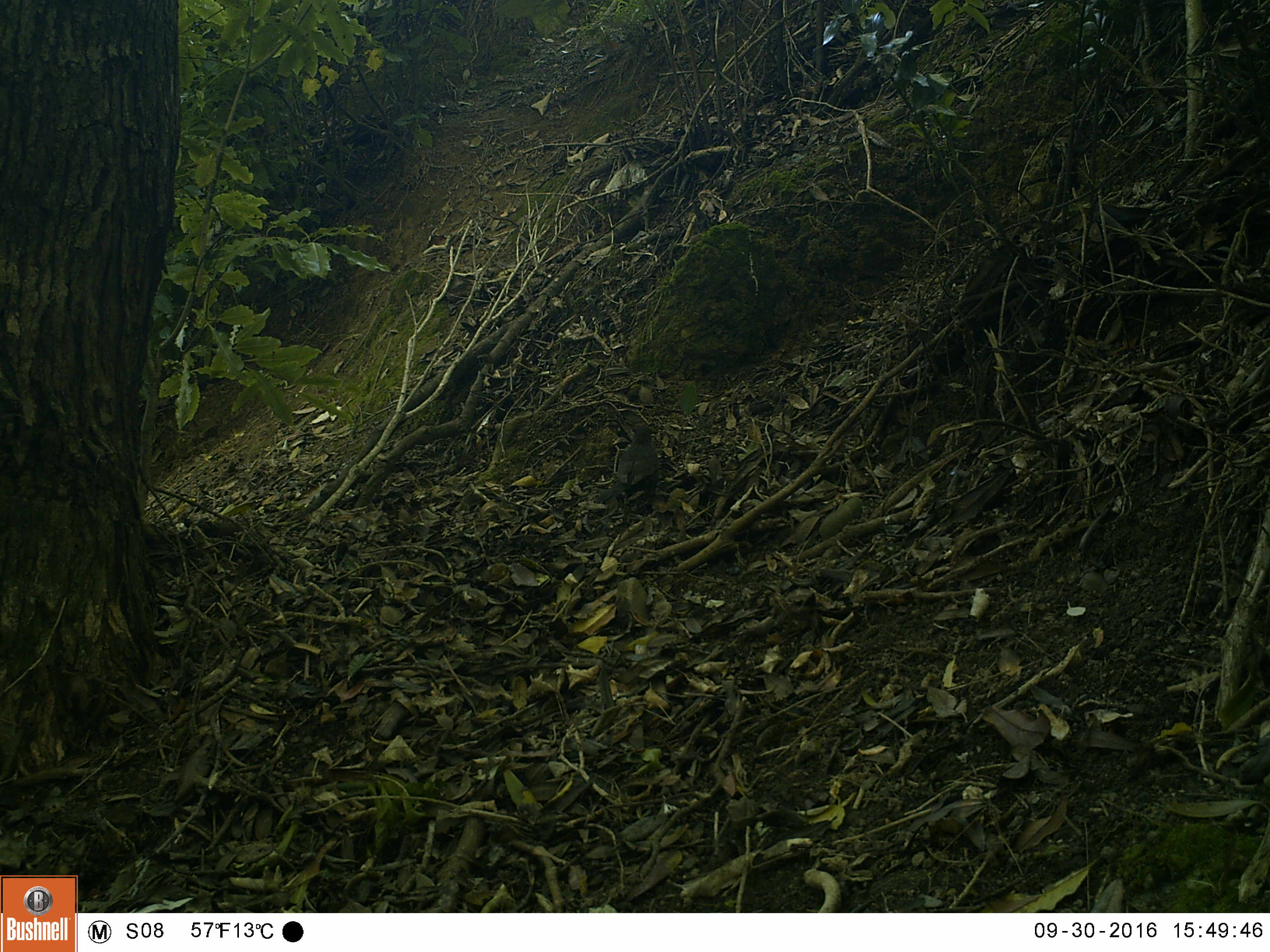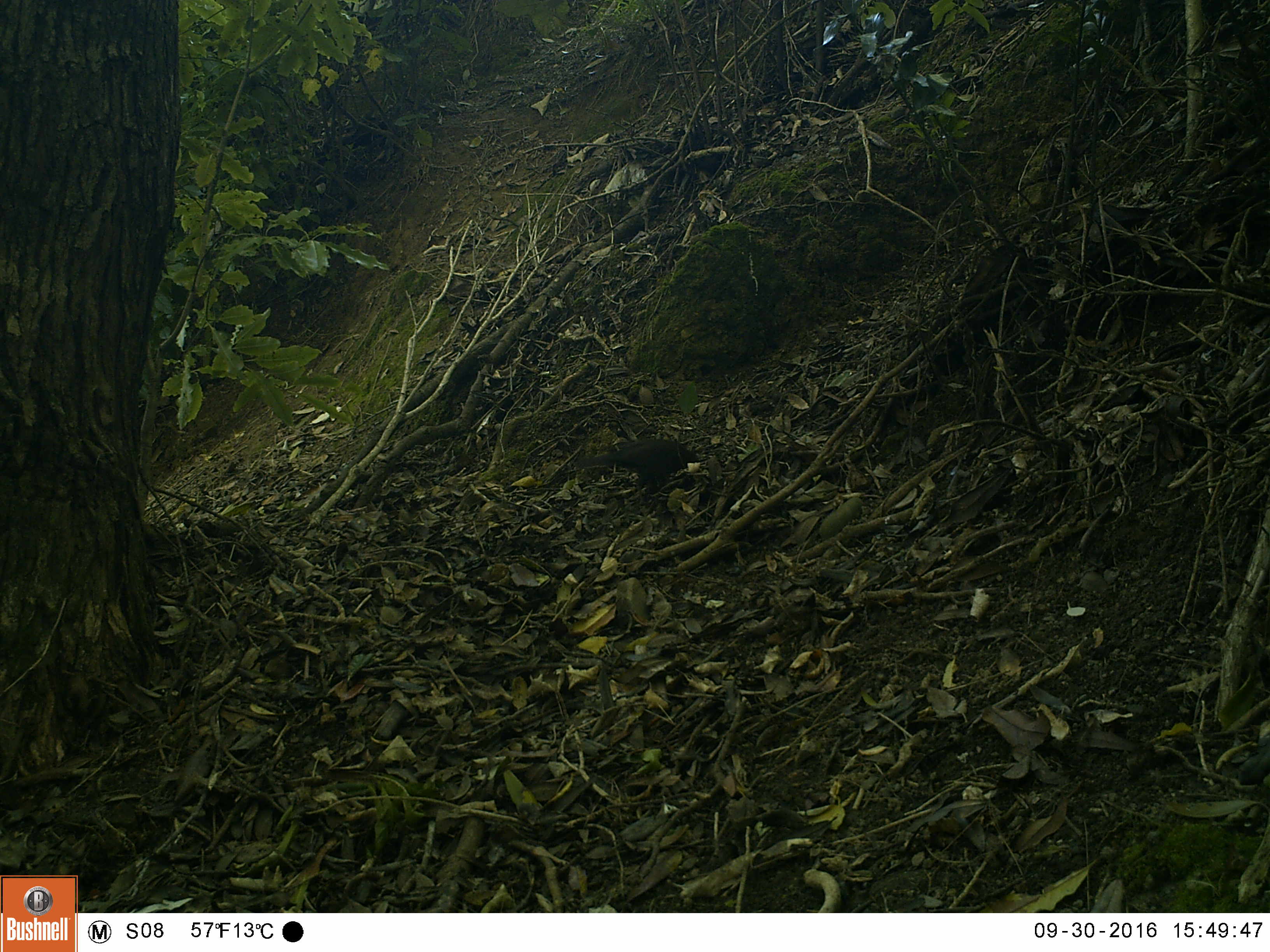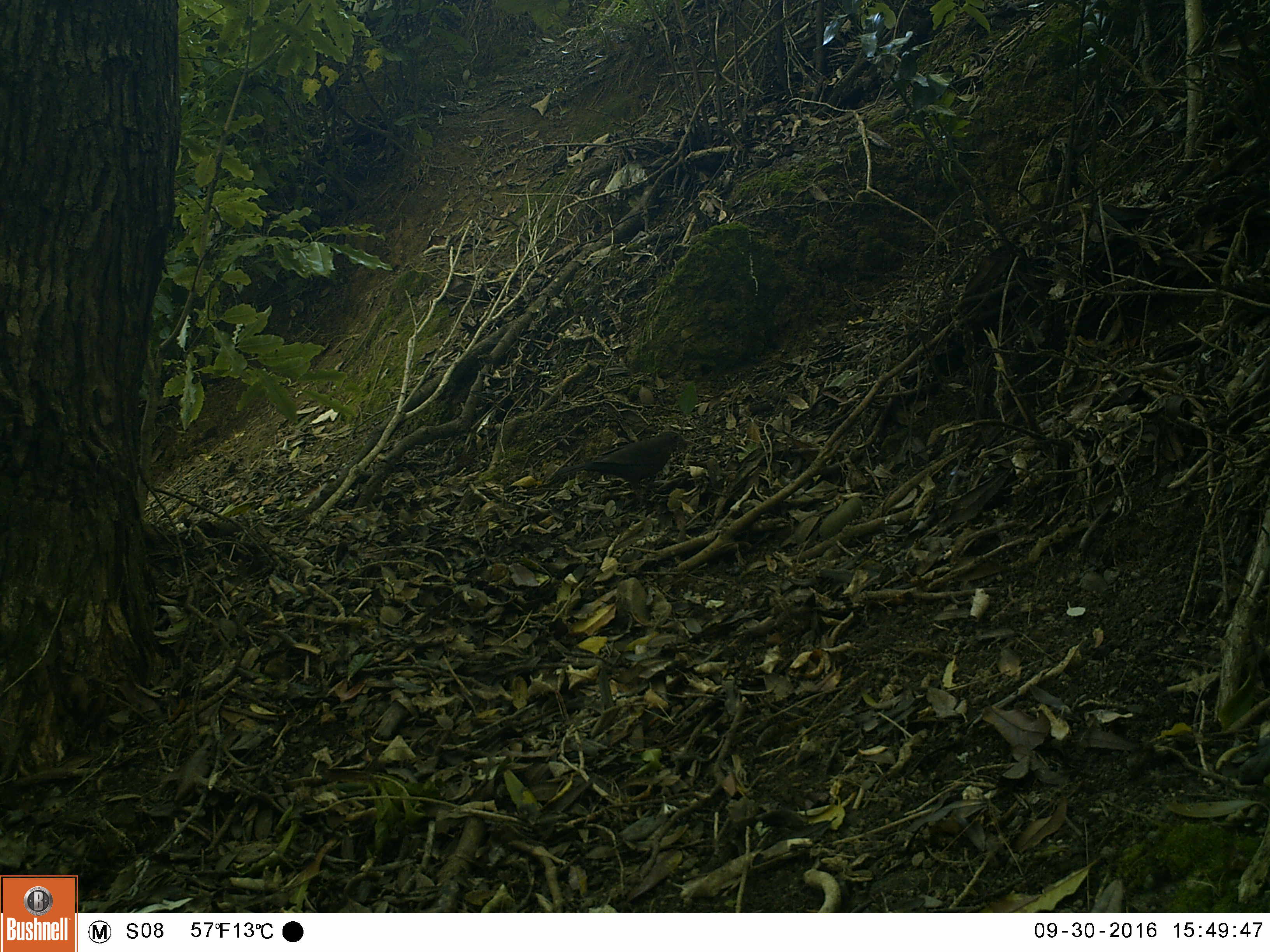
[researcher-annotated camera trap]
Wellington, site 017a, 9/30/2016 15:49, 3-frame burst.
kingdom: Animalia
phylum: Chordata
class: Aves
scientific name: Aves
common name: bird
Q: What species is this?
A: Bird (Aves).